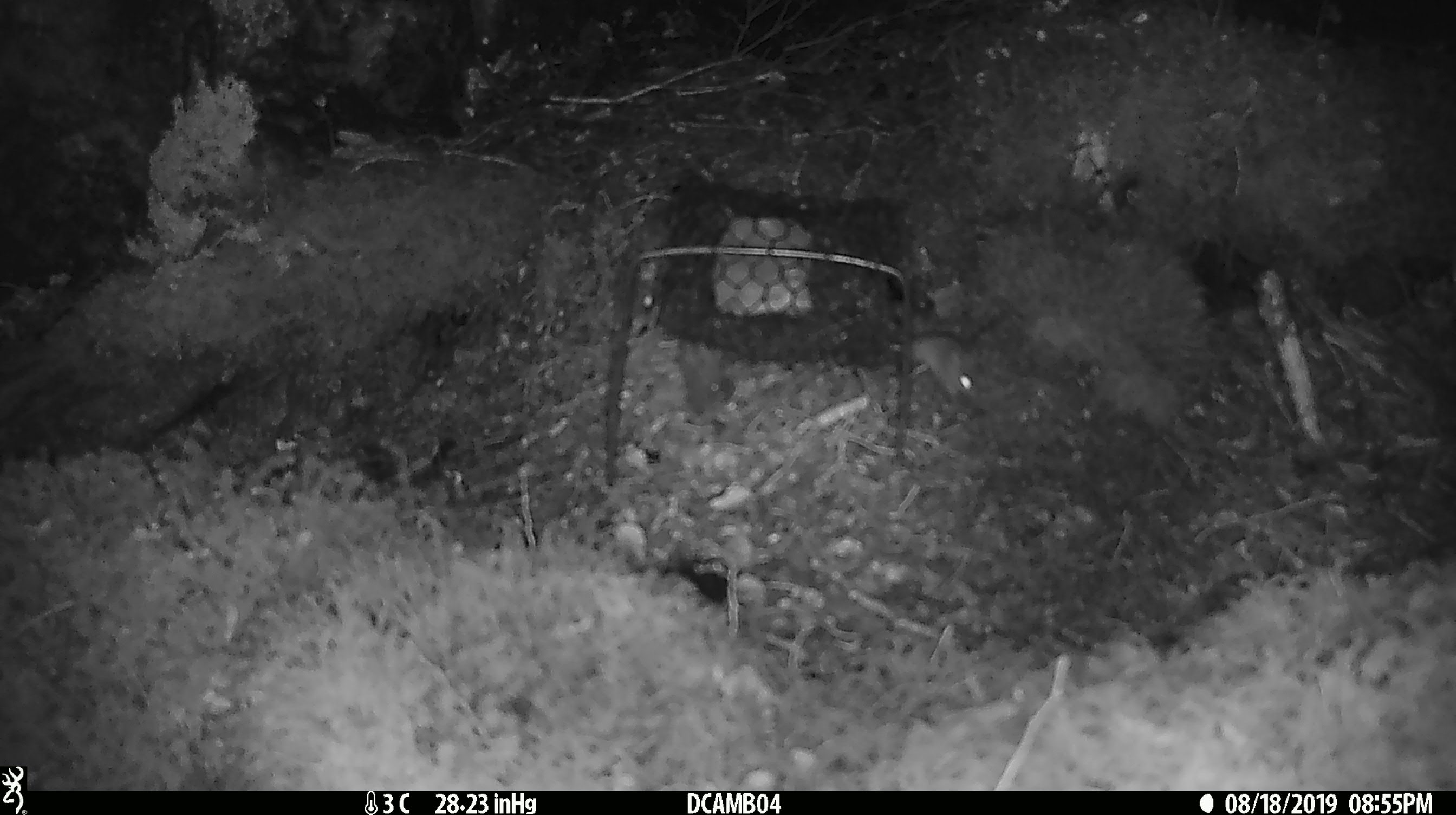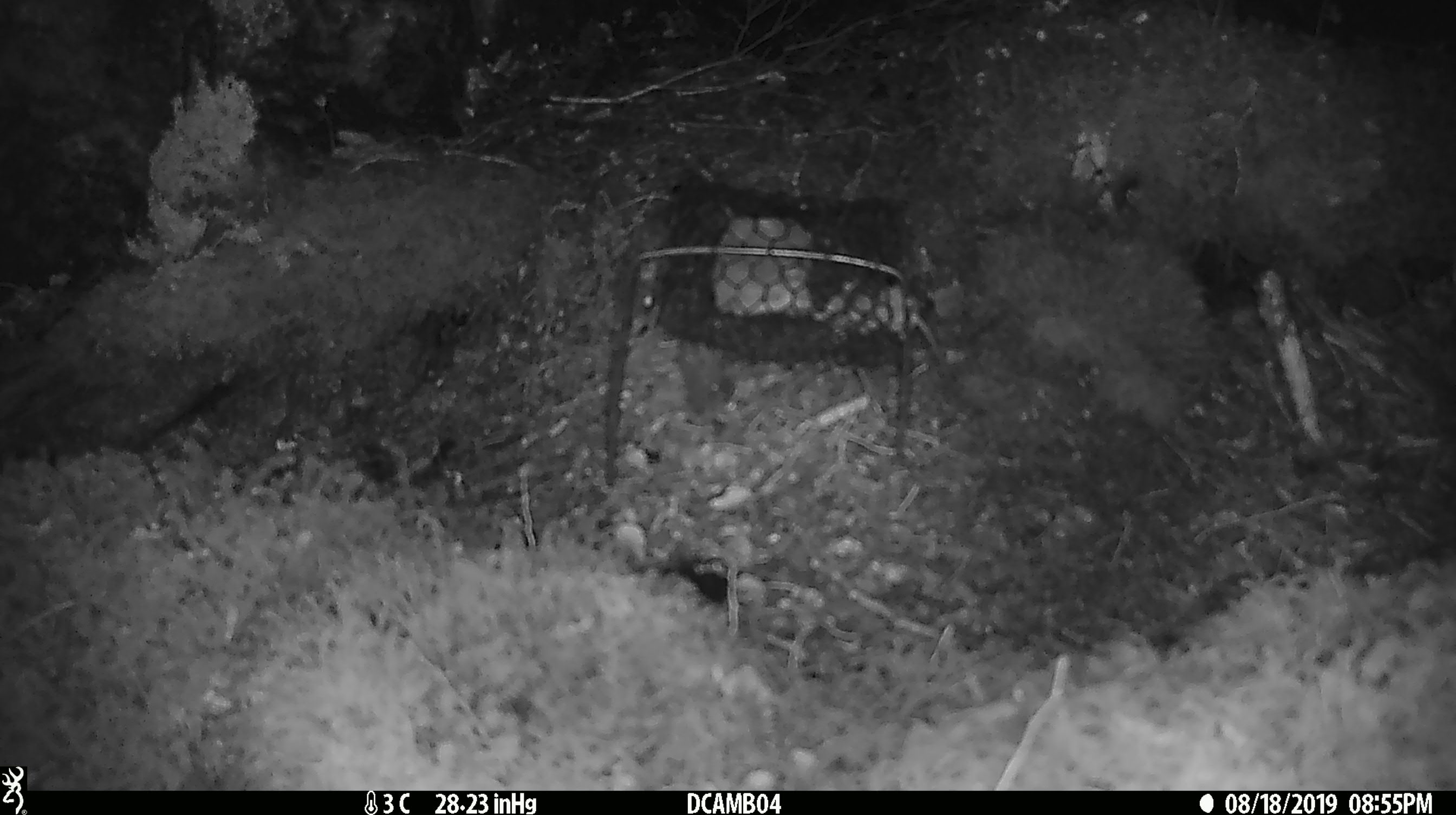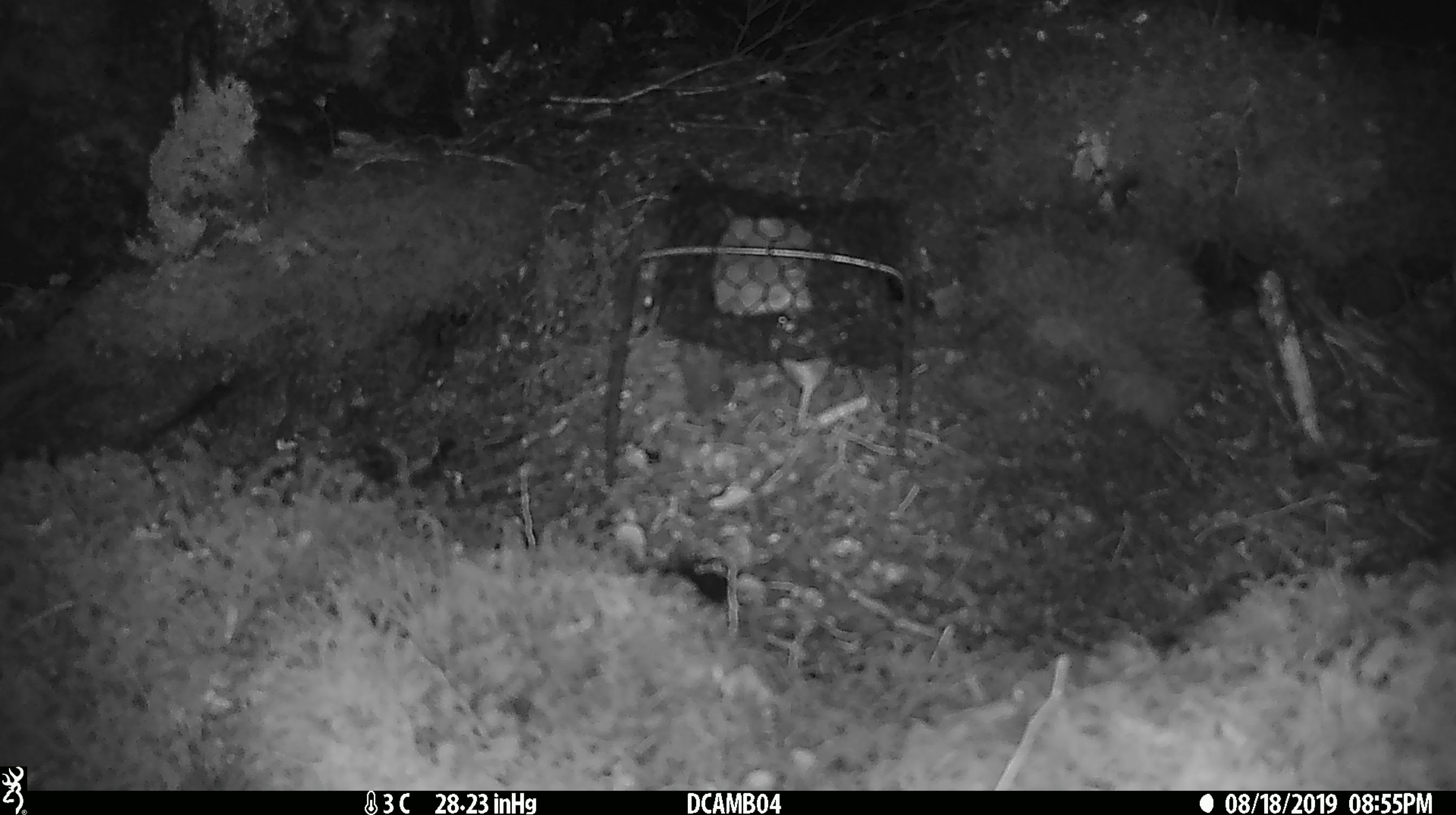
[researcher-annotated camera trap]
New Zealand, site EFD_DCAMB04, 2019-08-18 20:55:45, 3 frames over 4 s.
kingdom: Animalia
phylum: Chordata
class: Mammalia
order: Rodentia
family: Muridae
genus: Mus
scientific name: Mus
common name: mouse